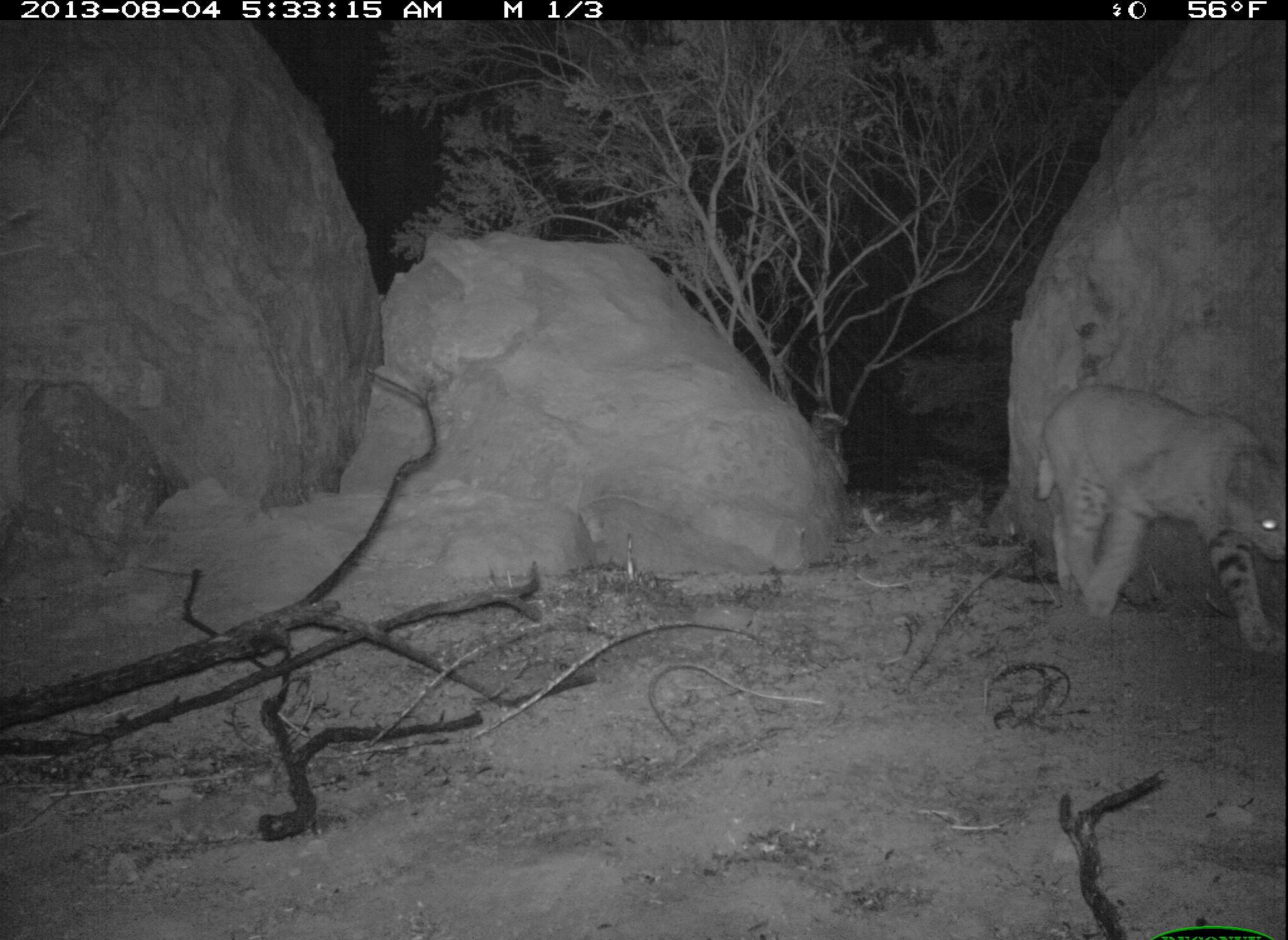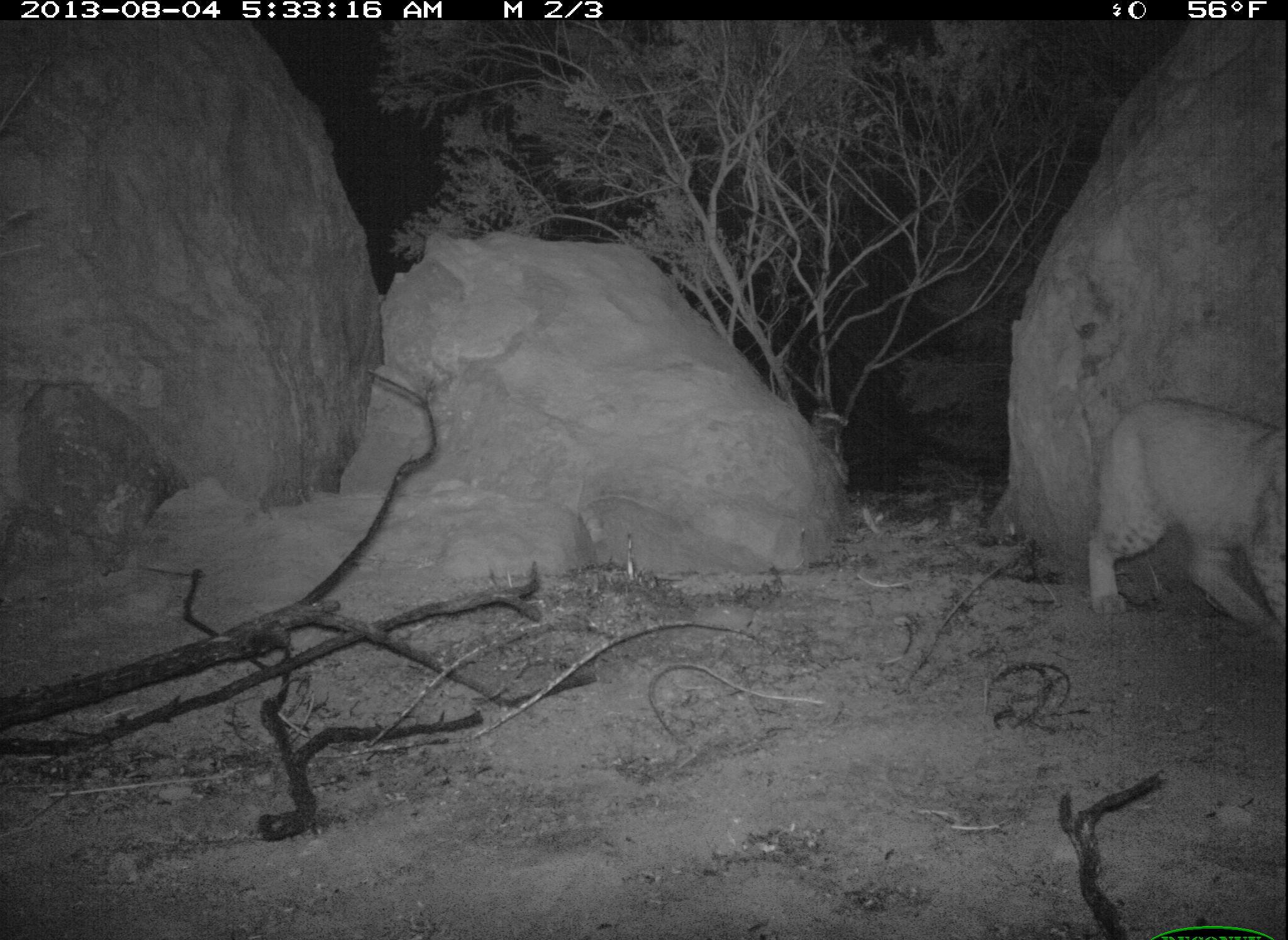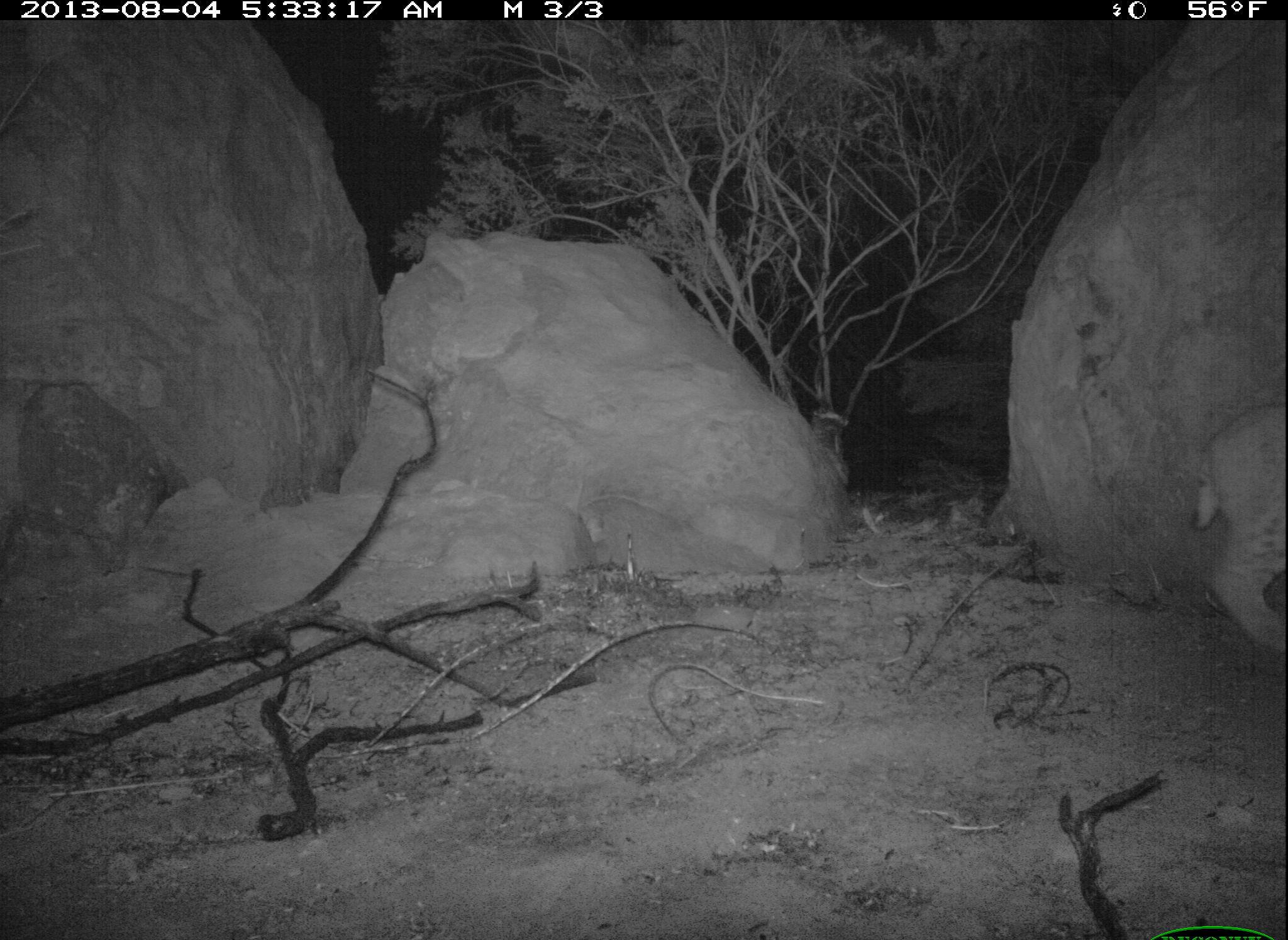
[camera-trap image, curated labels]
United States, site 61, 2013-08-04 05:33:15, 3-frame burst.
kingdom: Animalia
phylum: Chordata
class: Mammalia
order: Carnivora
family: Felidae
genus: Lynx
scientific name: Lynx rufus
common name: bobcat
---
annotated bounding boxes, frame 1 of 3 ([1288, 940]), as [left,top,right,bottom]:
bobcat: [1013,359,1286,665]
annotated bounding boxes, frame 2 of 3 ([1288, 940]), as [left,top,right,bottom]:
bobcat: [1061,383,1286,636]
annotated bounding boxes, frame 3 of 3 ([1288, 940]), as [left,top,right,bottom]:
bobcat: [1133,388,1286,676]